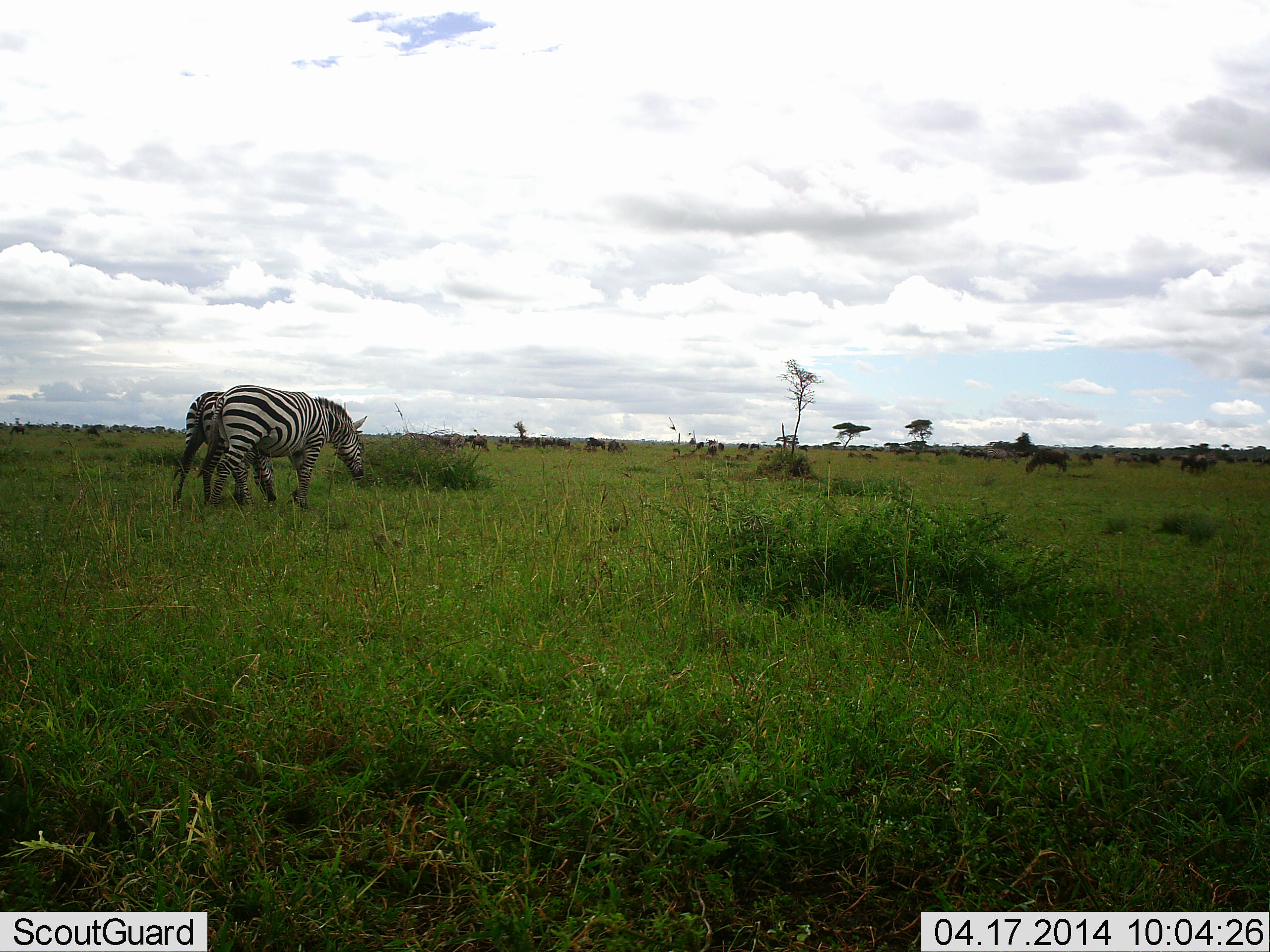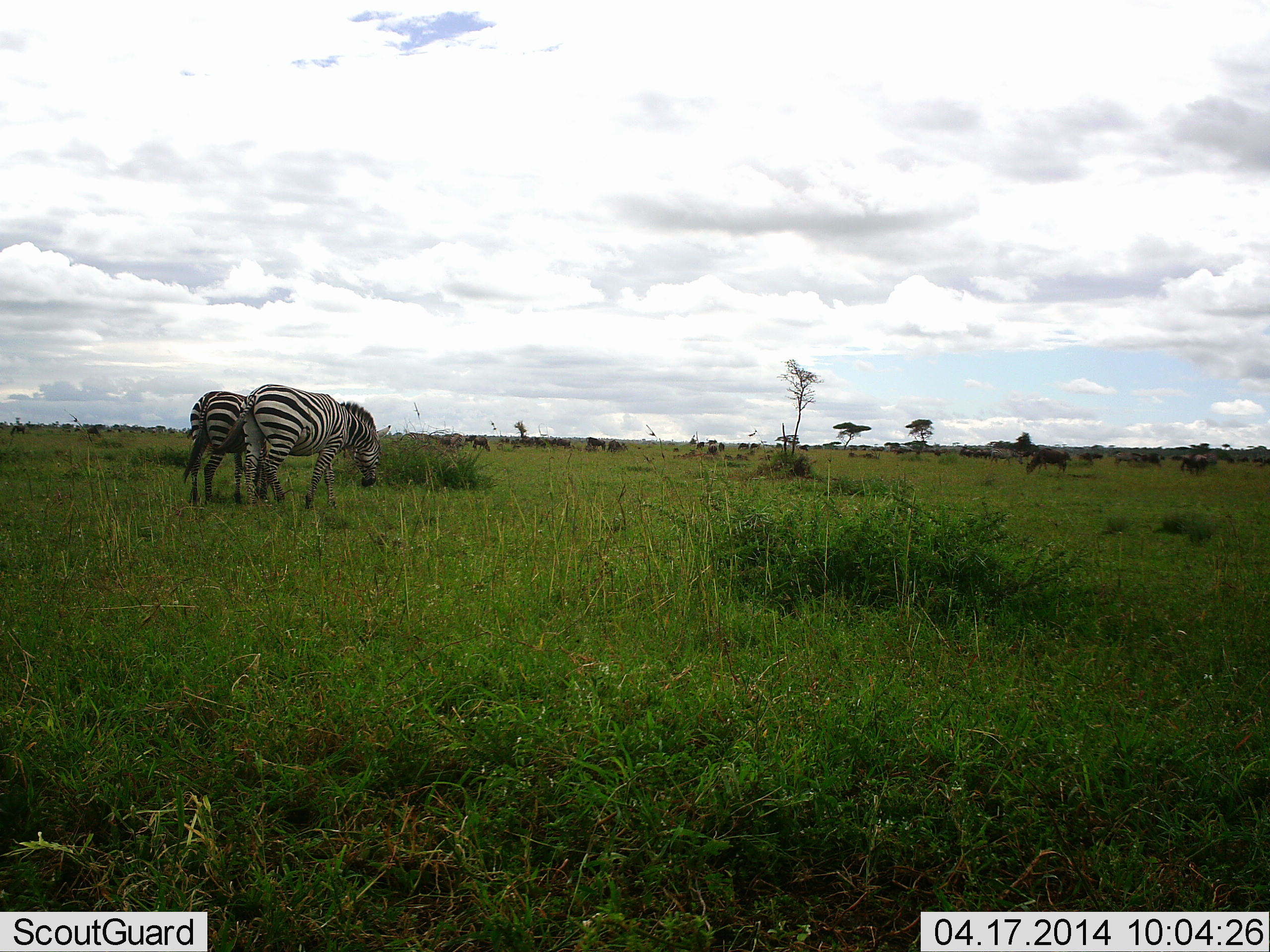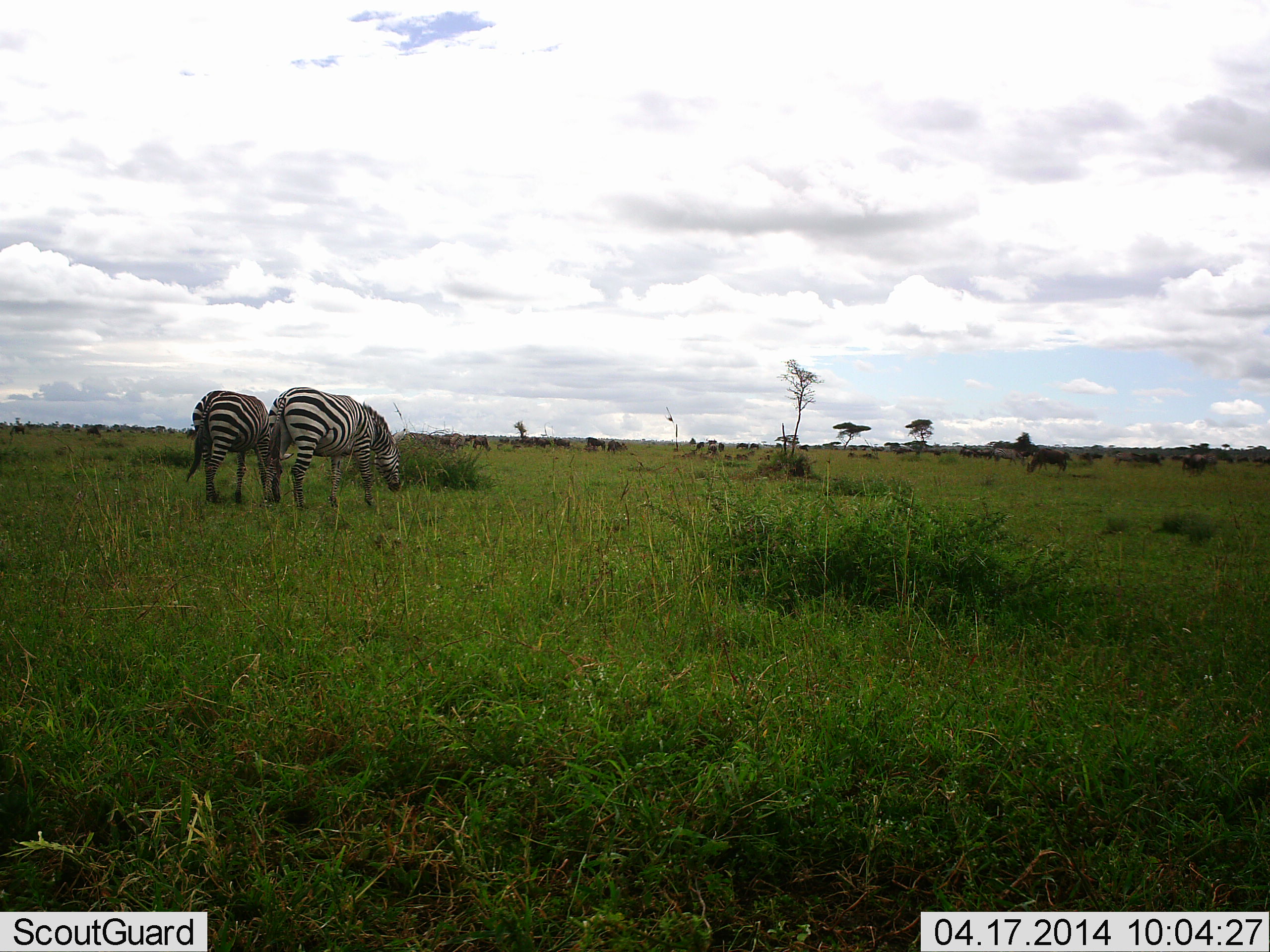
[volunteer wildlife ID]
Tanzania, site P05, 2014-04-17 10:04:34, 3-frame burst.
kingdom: Animalia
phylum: Chordata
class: Mammalia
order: Artiodactyla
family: Bovidae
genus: Connochaetes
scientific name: Connochaetes taurinus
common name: blue wildebeest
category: wildebeest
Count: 11-50.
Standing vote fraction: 80%.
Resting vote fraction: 10%.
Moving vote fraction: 30%.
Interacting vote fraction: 10%.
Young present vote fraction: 0%.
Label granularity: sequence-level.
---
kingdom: Animalia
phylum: Chordata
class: Mammalia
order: Perissodactyla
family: Equidae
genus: Equus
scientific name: Equus quagga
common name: plains zebra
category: zebra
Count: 2.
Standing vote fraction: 16%.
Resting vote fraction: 0%.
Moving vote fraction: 53%.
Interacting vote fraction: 0%.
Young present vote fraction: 0%.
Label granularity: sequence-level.